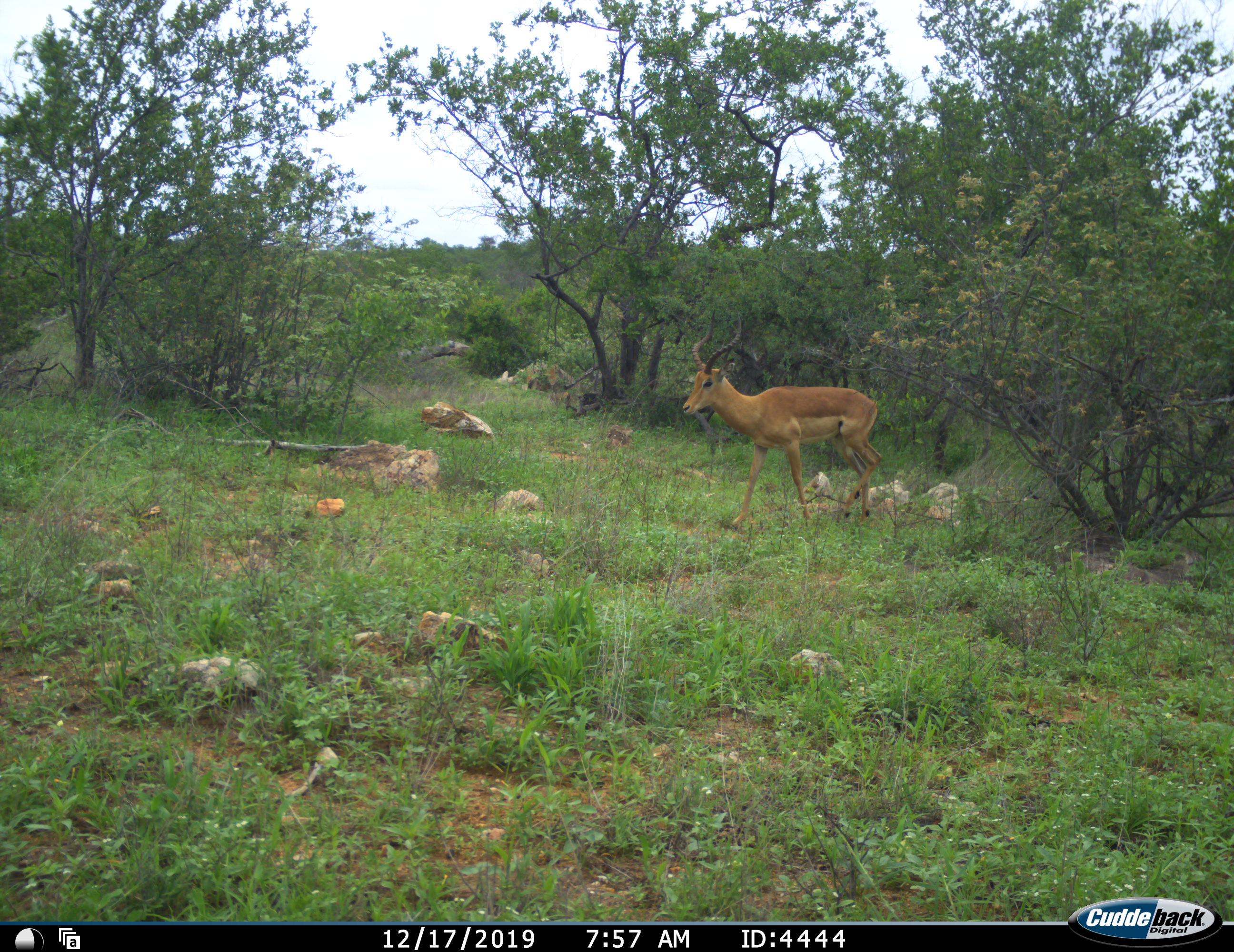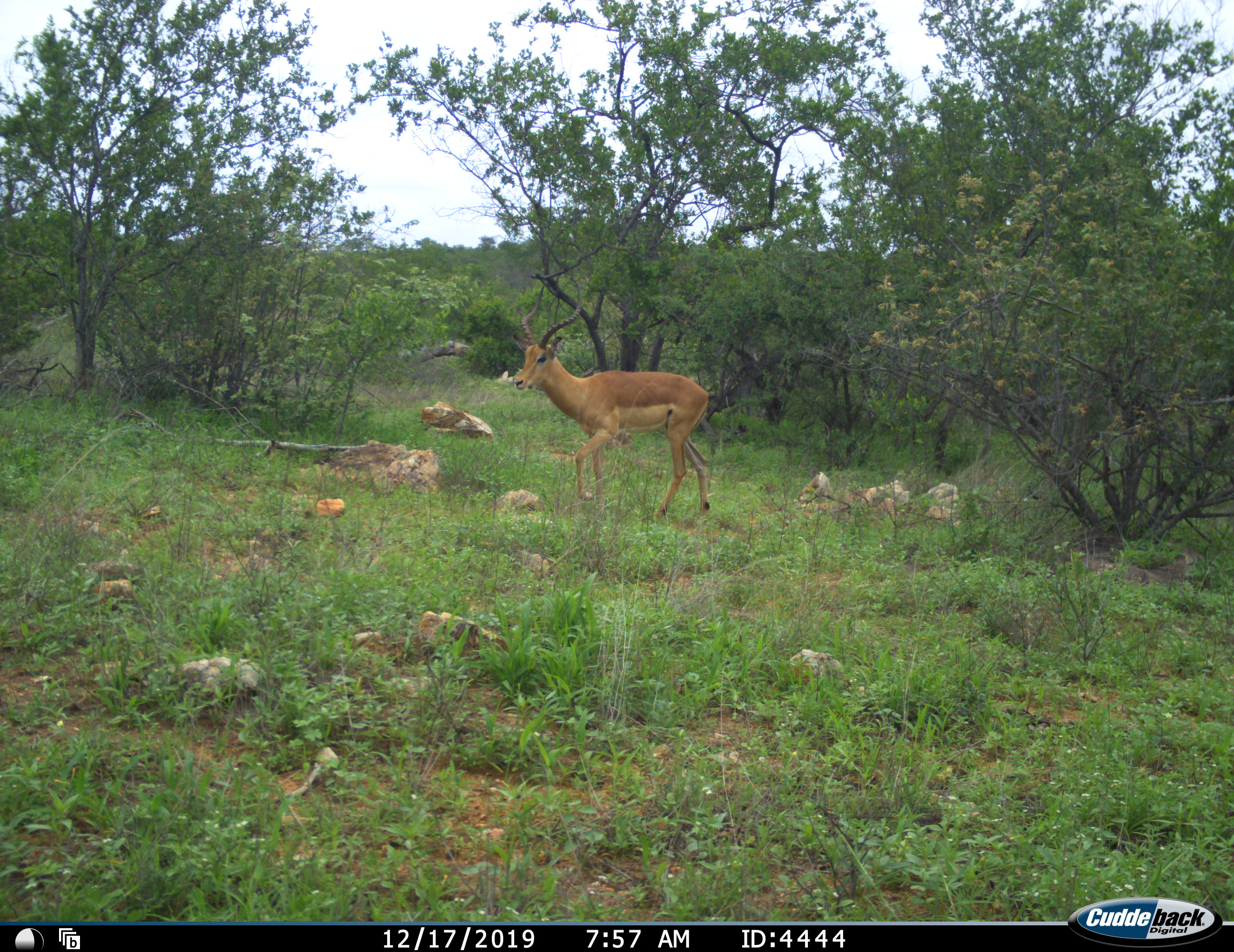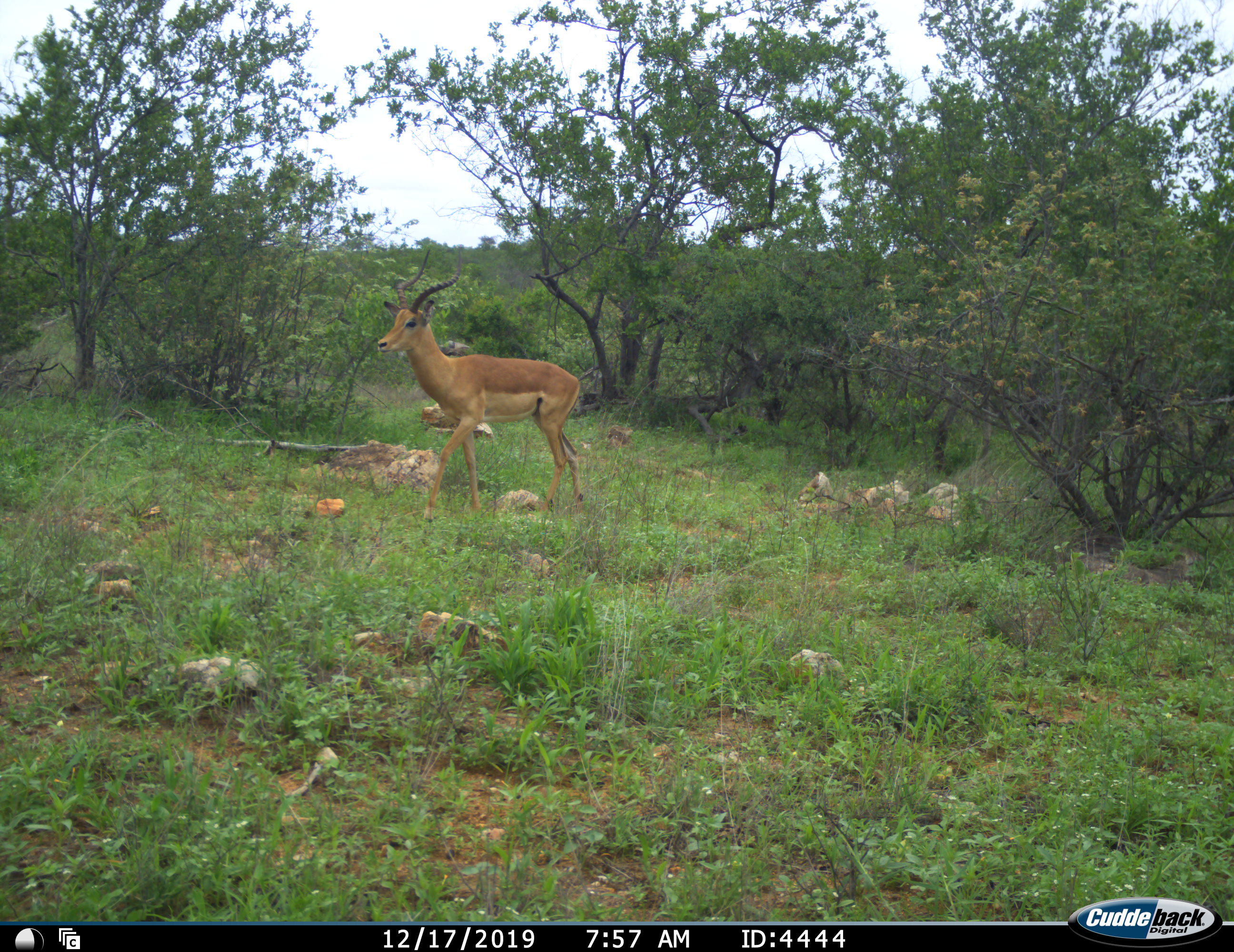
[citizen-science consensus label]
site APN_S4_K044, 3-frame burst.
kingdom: Animalia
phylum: Chordata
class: Mammalia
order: Artiodactyla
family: Bovidae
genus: Aepyceros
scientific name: Aepyceros melampus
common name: impala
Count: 1.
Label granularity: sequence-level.